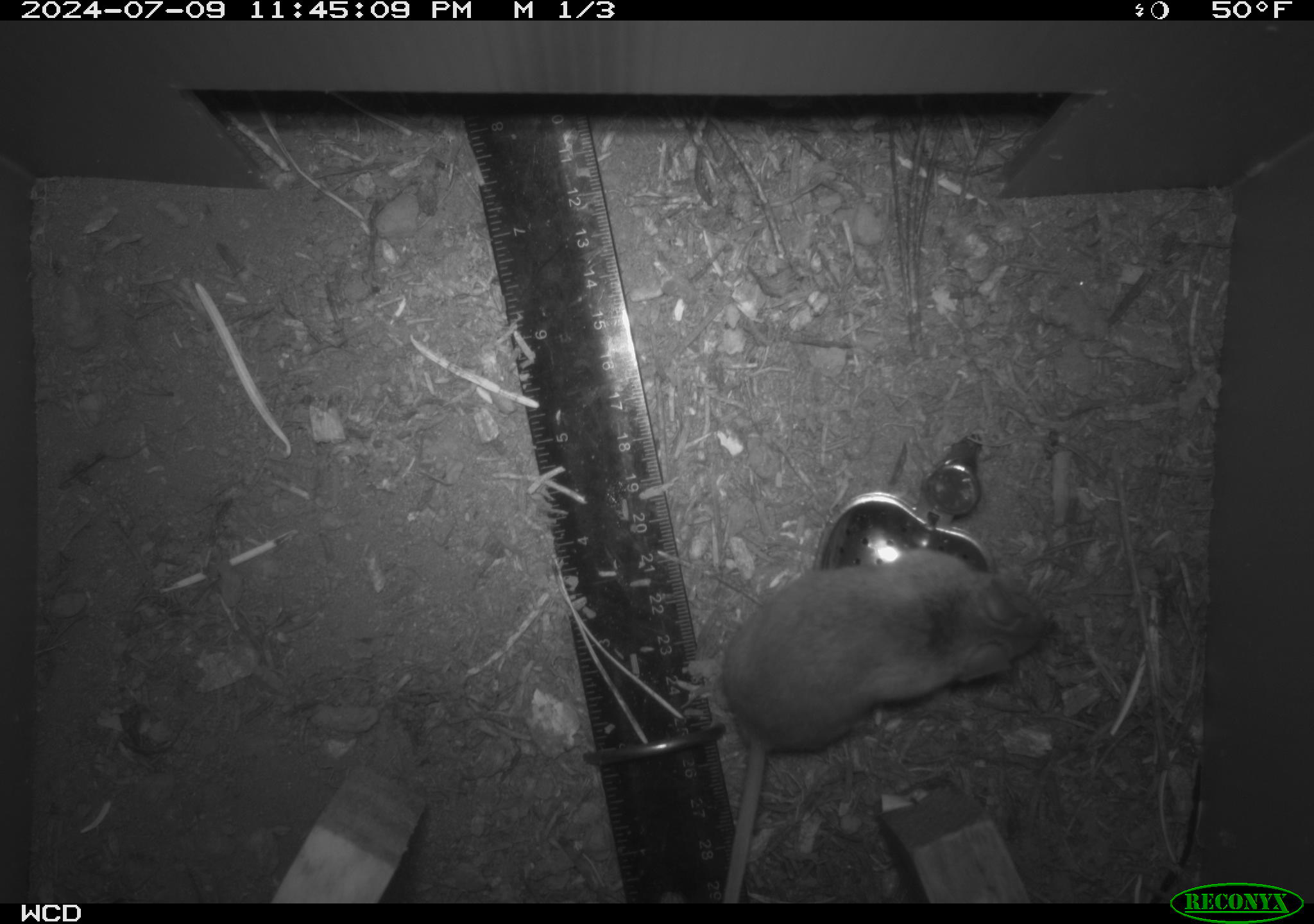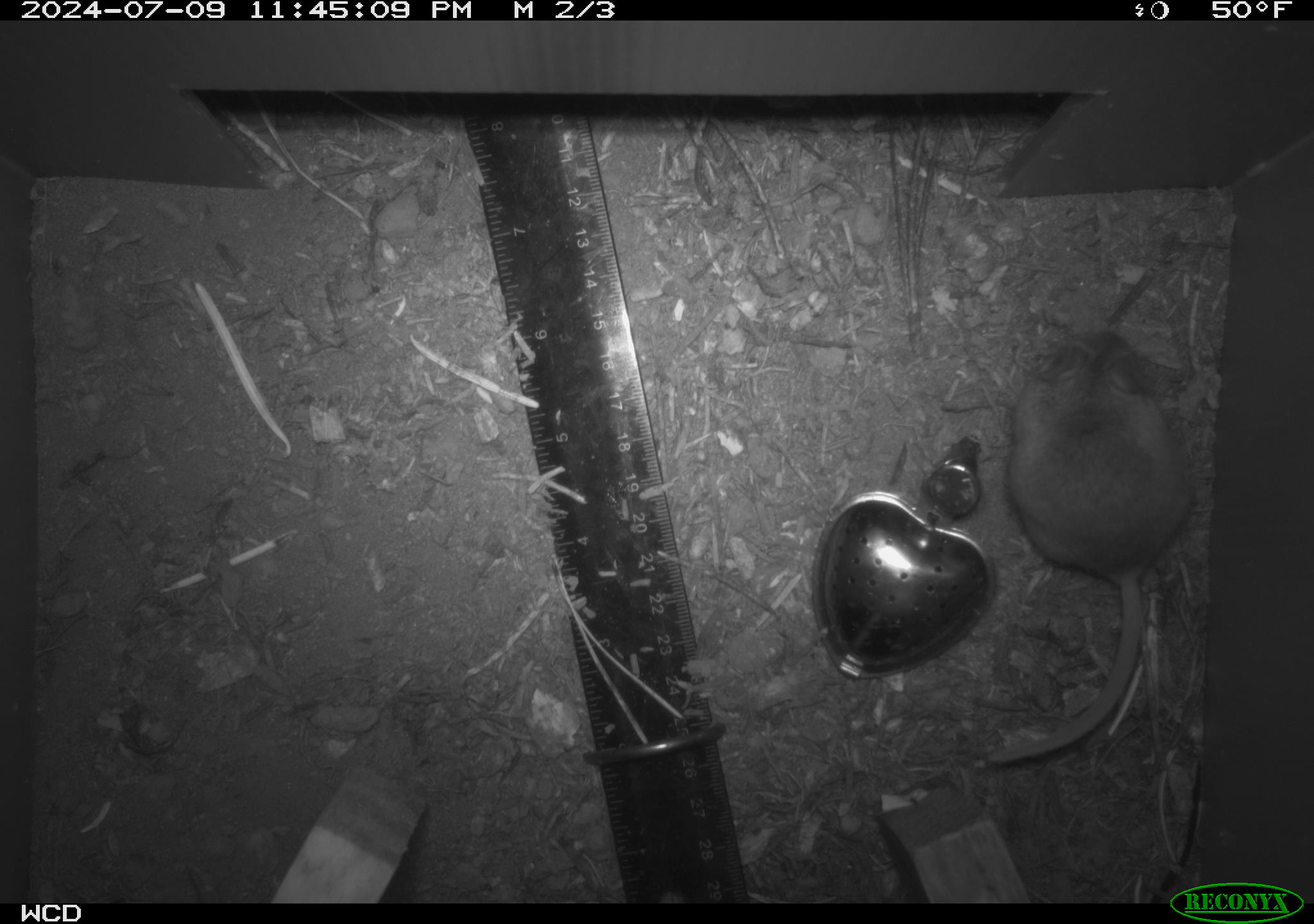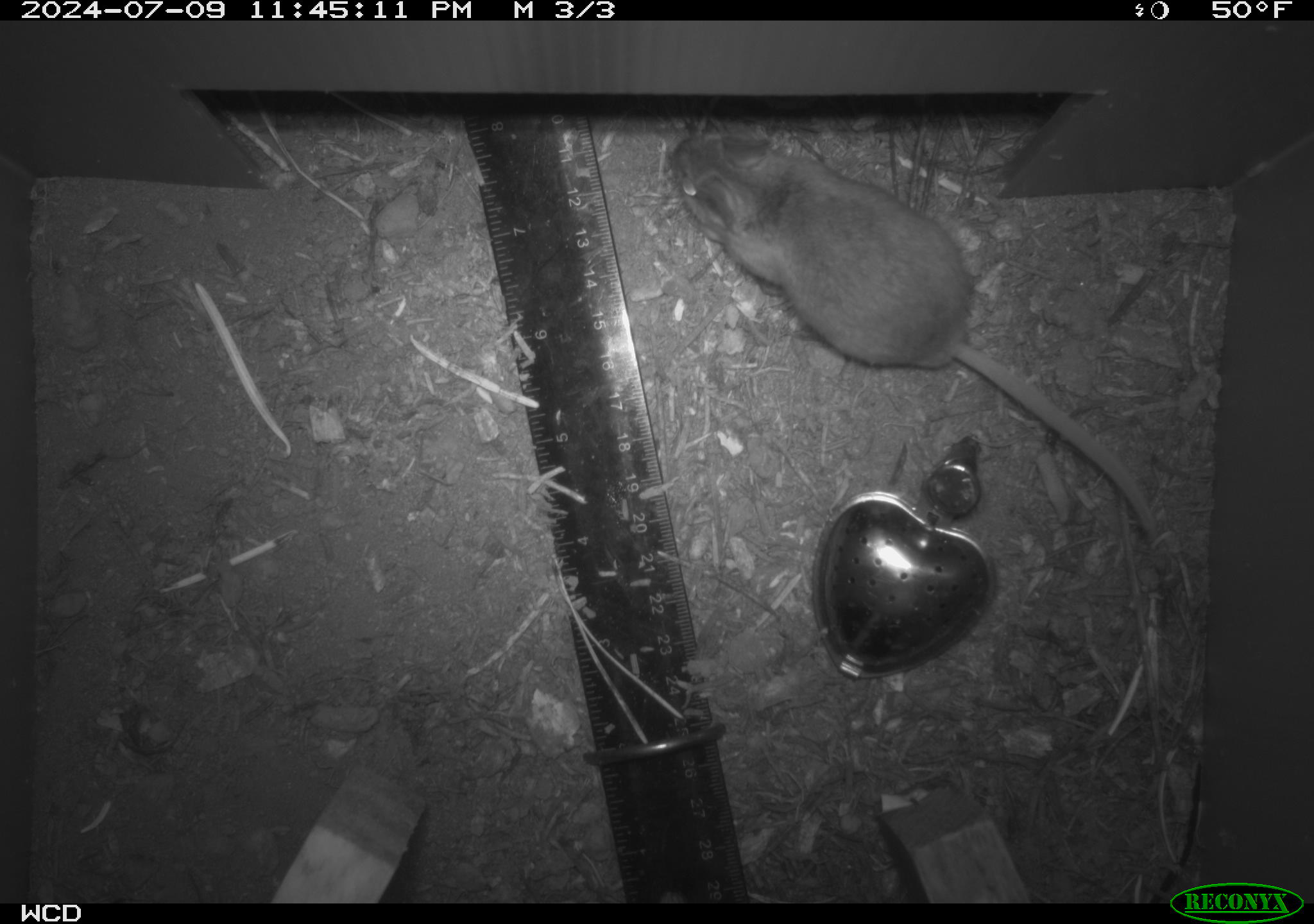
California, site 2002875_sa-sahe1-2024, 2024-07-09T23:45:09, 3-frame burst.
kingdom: Animalia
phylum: Chordata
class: Mammalia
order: Rodentia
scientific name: Rodentia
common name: mouse species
Mouse species (Rodentia).